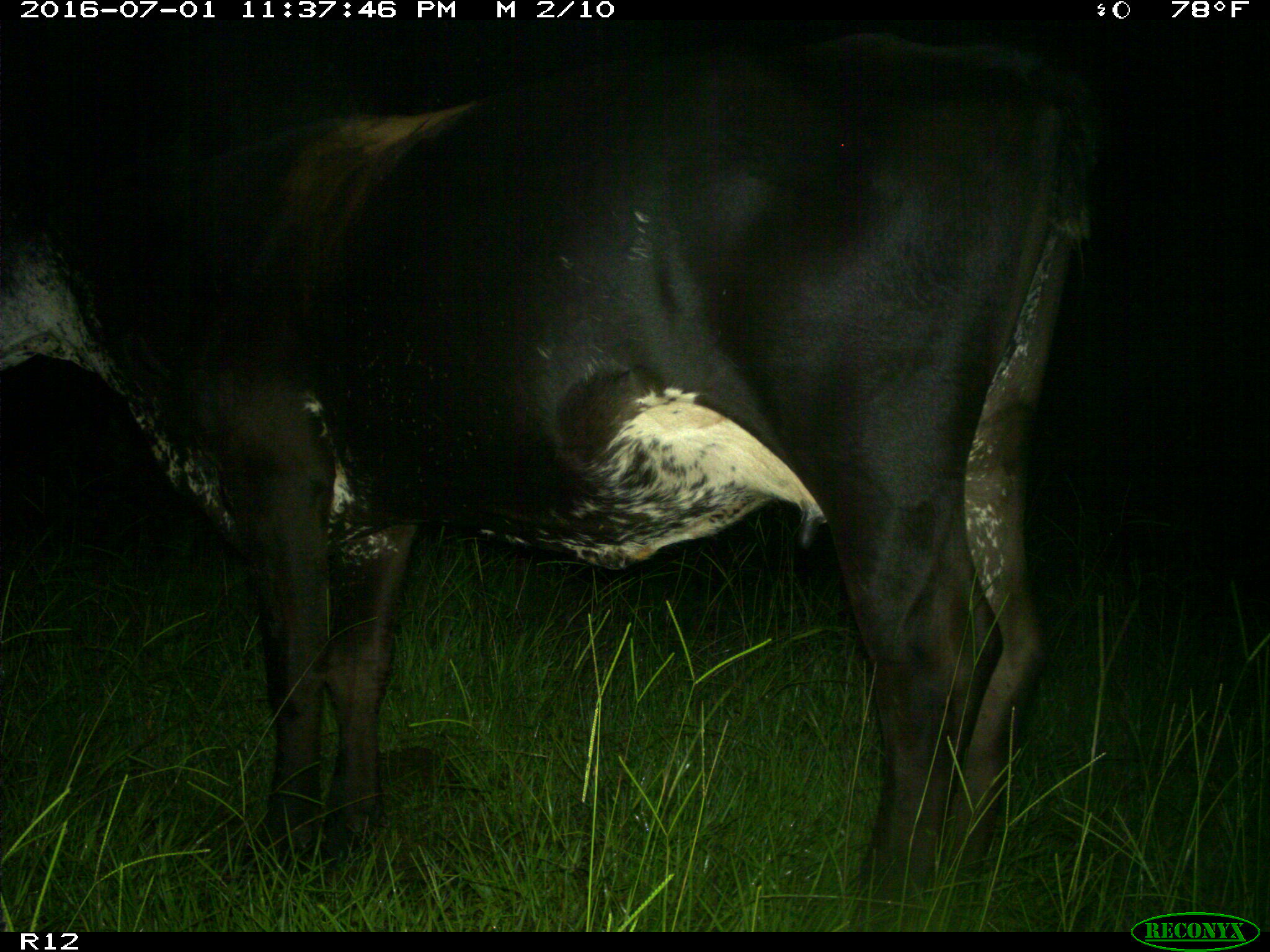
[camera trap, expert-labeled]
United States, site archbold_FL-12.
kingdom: Animalia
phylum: Chordata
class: Mammalia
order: Artiodactyla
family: Bovidae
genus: Bos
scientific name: Bos taurus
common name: domestic cow